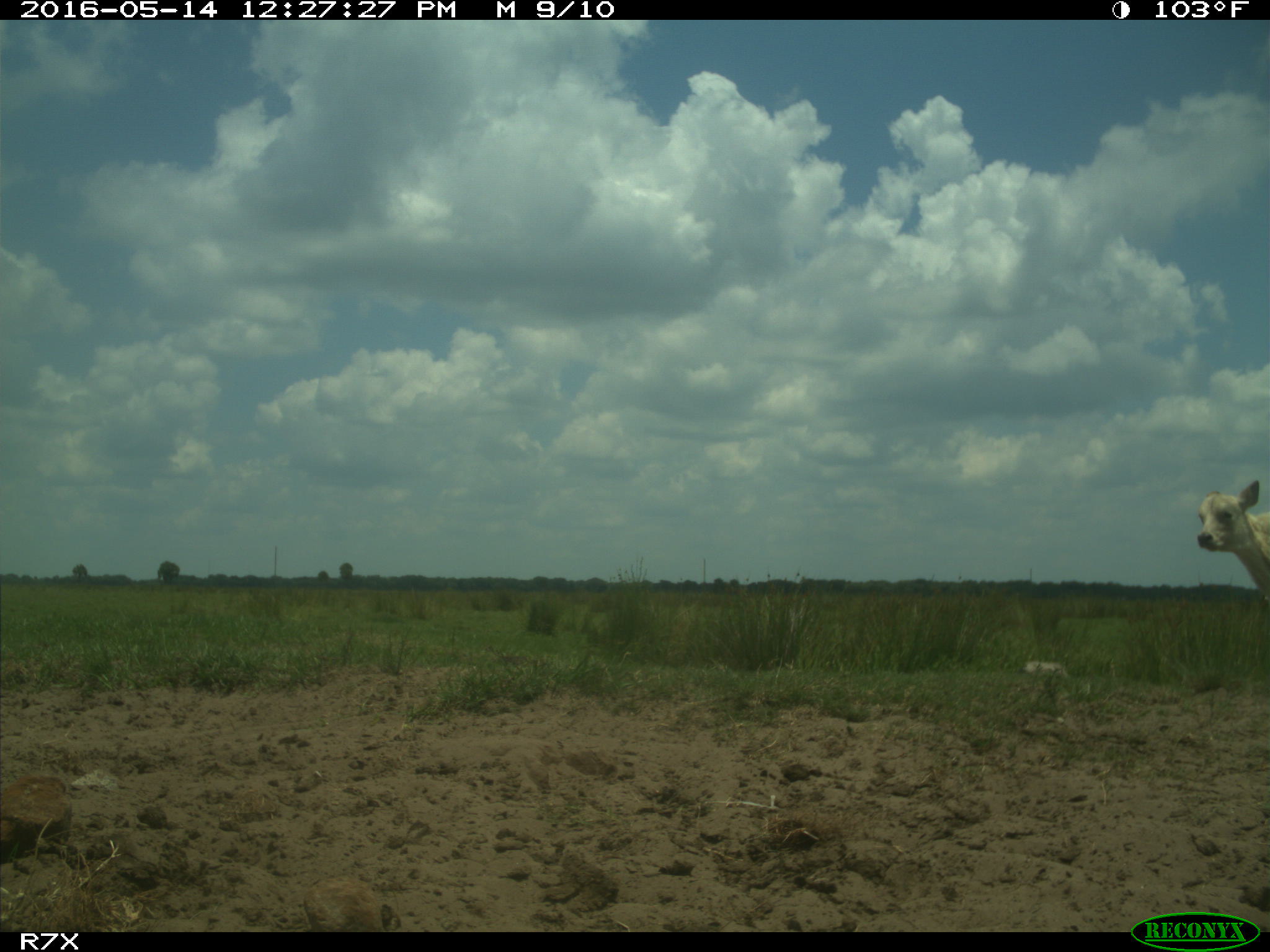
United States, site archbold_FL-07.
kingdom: Animalia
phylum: Chordata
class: Mammalia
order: Artiodactyla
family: Bovidae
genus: Bos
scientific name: Bos taurus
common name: domestic cow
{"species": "Bos taurus (domestic cow)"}